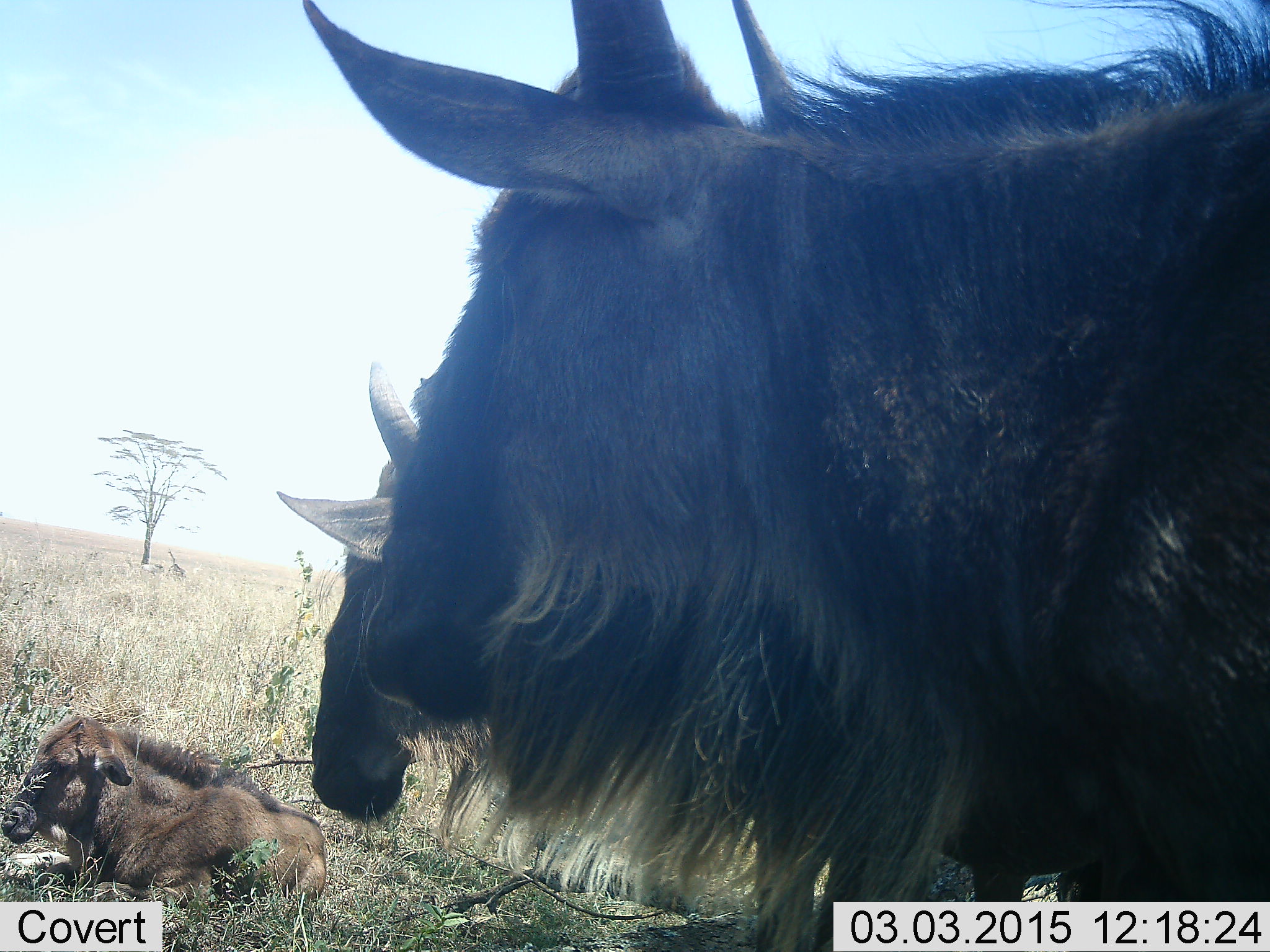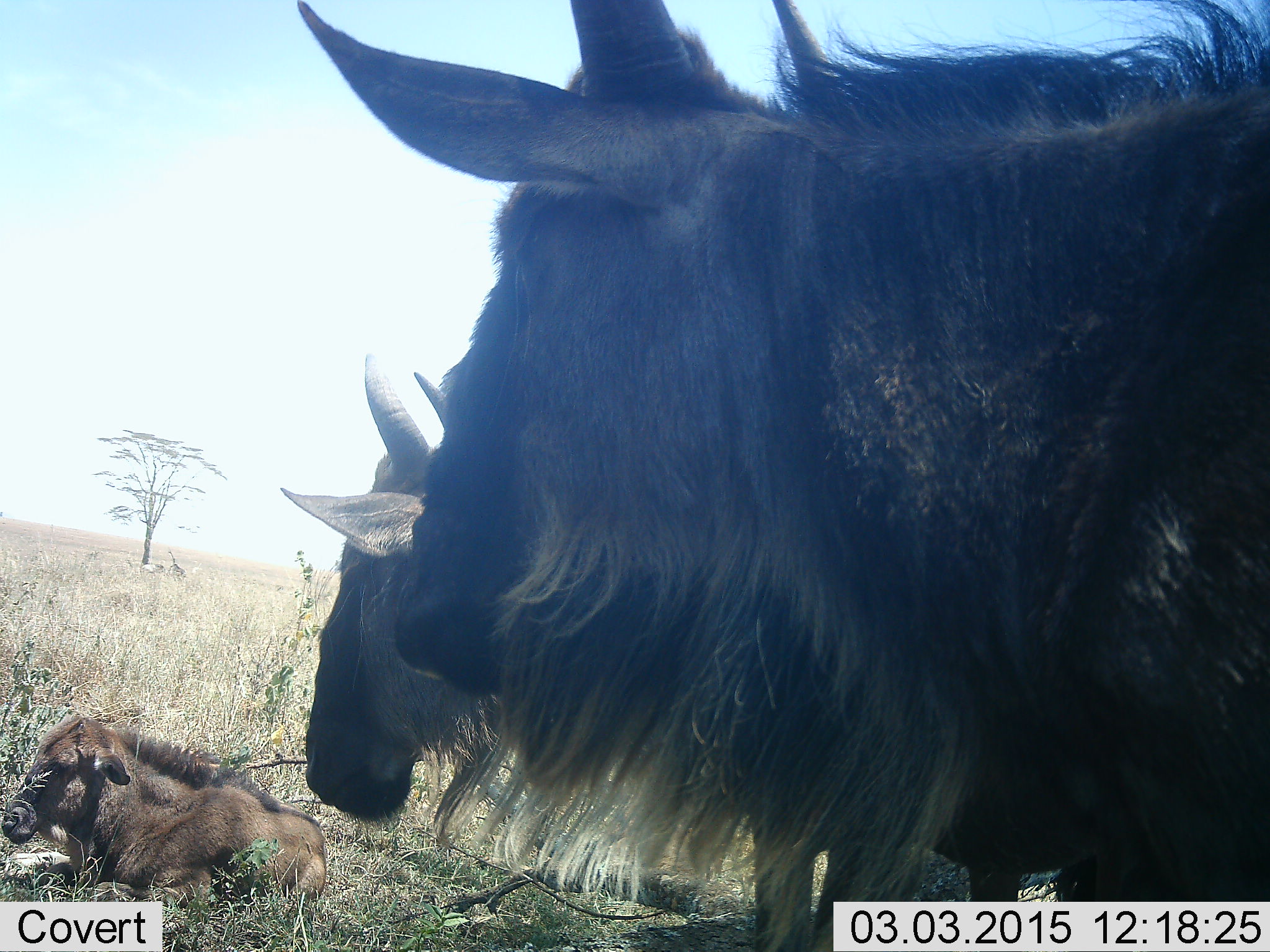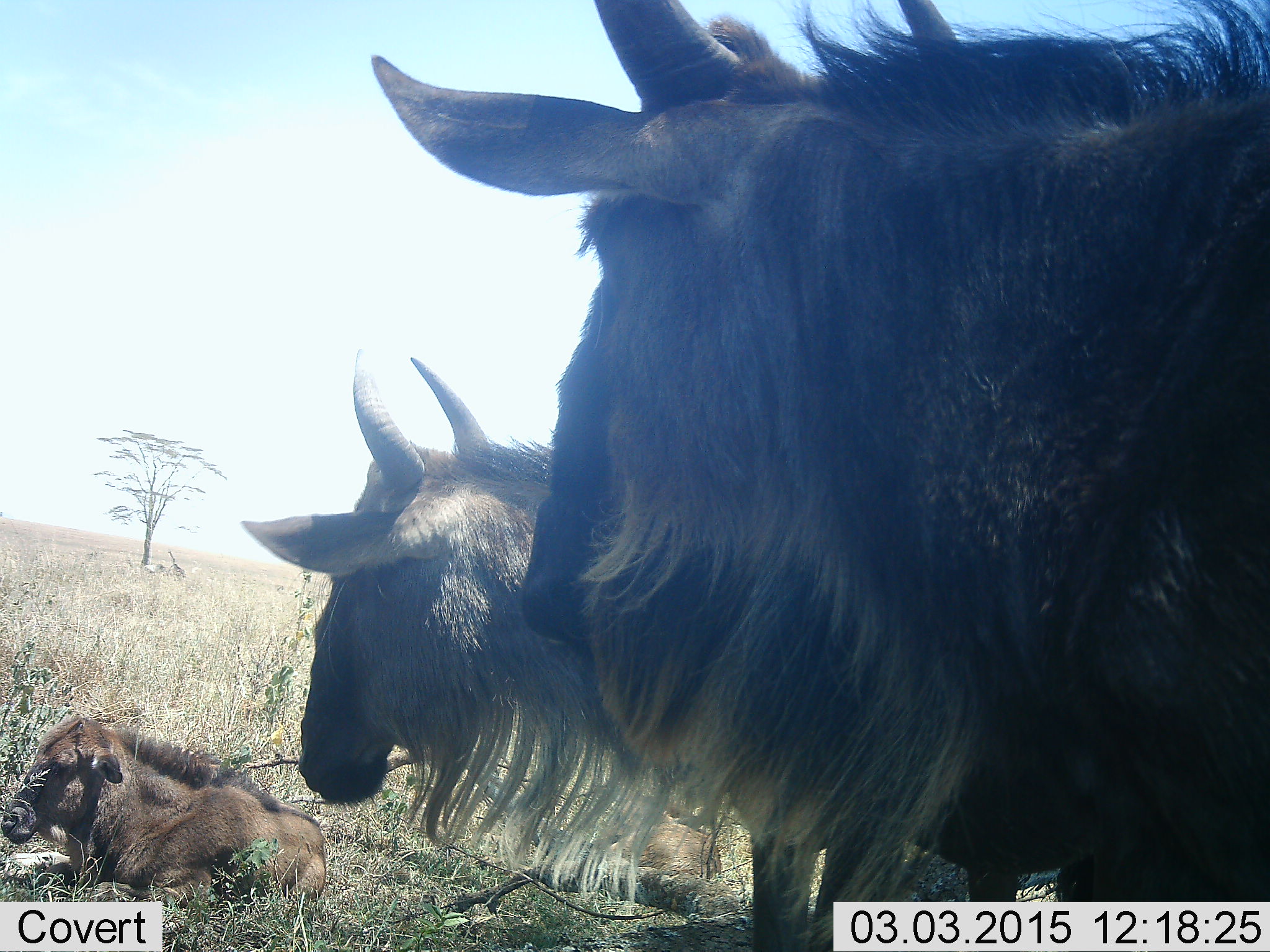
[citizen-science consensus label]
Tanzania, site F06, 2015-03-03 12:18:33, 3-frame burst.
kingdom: Animalia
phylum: Chordata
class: Mammalia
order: Artiodactyla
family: Bovidae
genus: Connochaetes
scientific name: Connochaetes taurinus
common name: blue wildebeest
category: wildebeest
Wildebeest (blue wildebeest) (Connochaetes taurinus), count 3. Behavior (volunteer vote fractions): standing 90%, resting 100%, moving 0%, interacting 0%. Young present (vote fraction): 80%. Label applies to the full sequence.